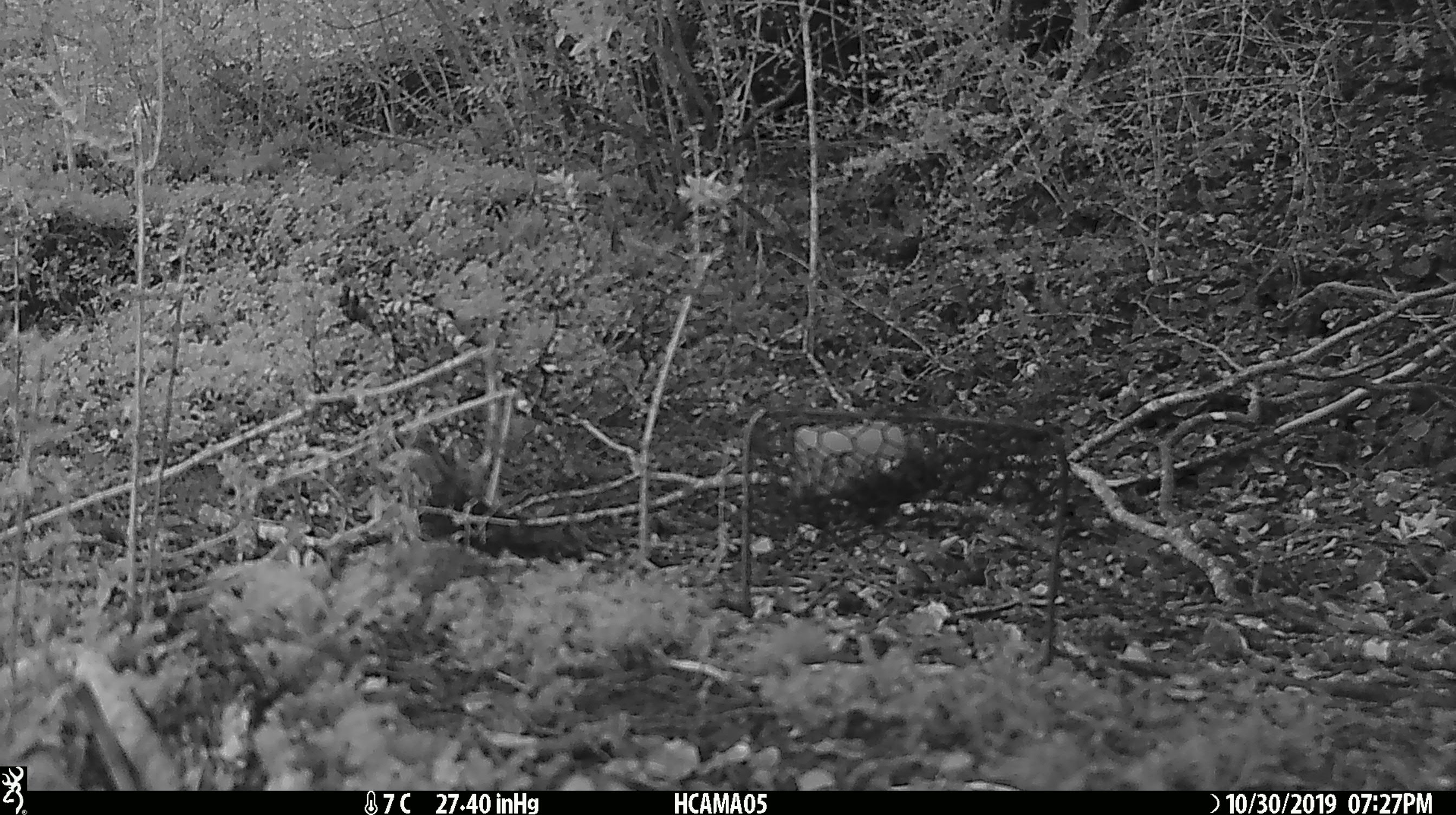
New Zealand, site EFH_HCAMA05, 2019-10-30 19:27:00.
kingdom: Animalia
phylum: Chordata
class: Mammalia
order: Rodentia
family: Muridae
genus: Mus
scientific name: Mus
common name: mouse